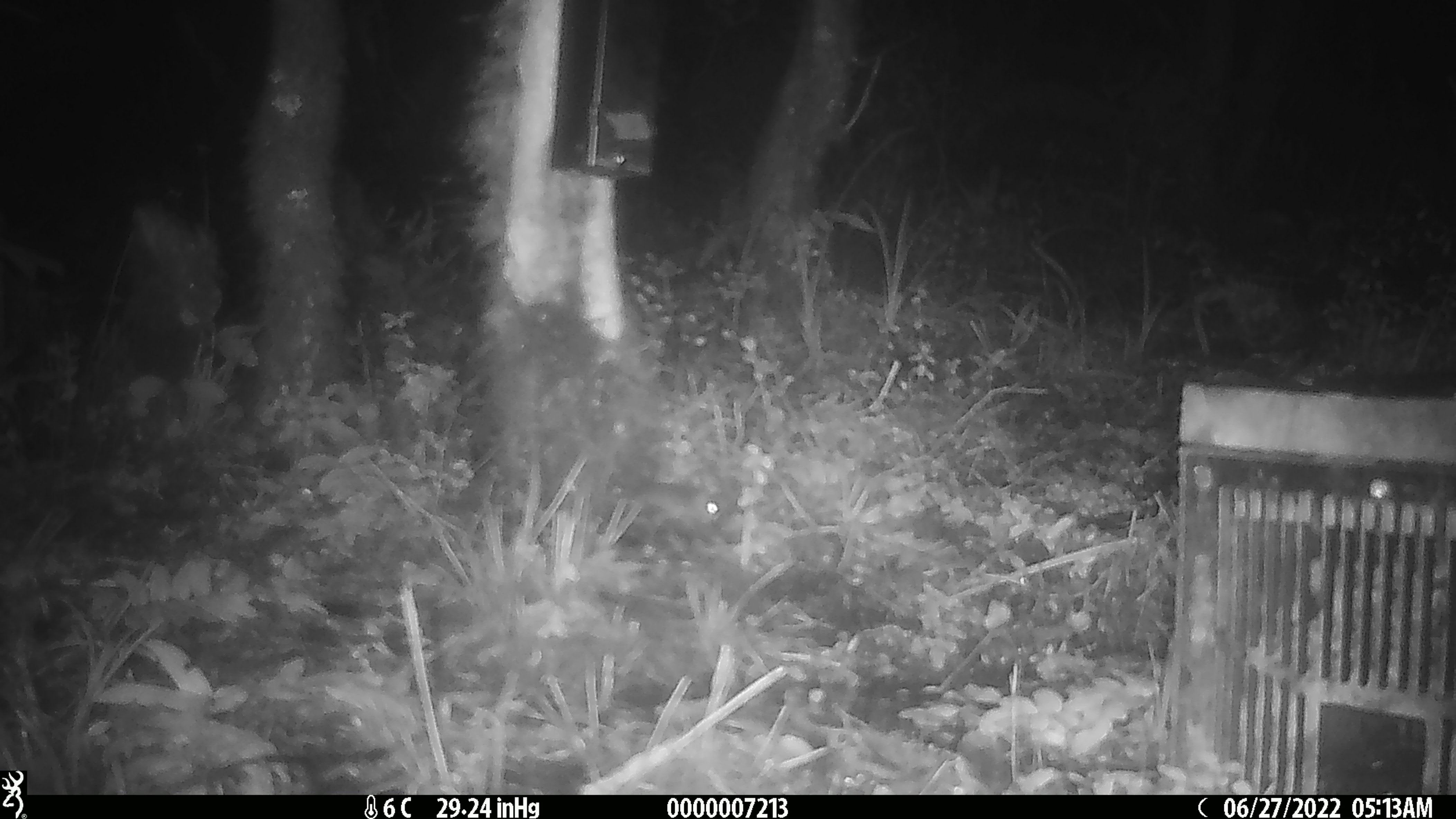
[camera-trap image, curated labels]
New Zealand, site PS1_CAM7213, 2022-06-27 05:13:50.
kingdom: Animalia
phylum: Chordata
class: Mammalia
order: Rodentia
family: Muridae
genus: Mus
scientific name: Mus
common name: mouse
Mouse (Mus).